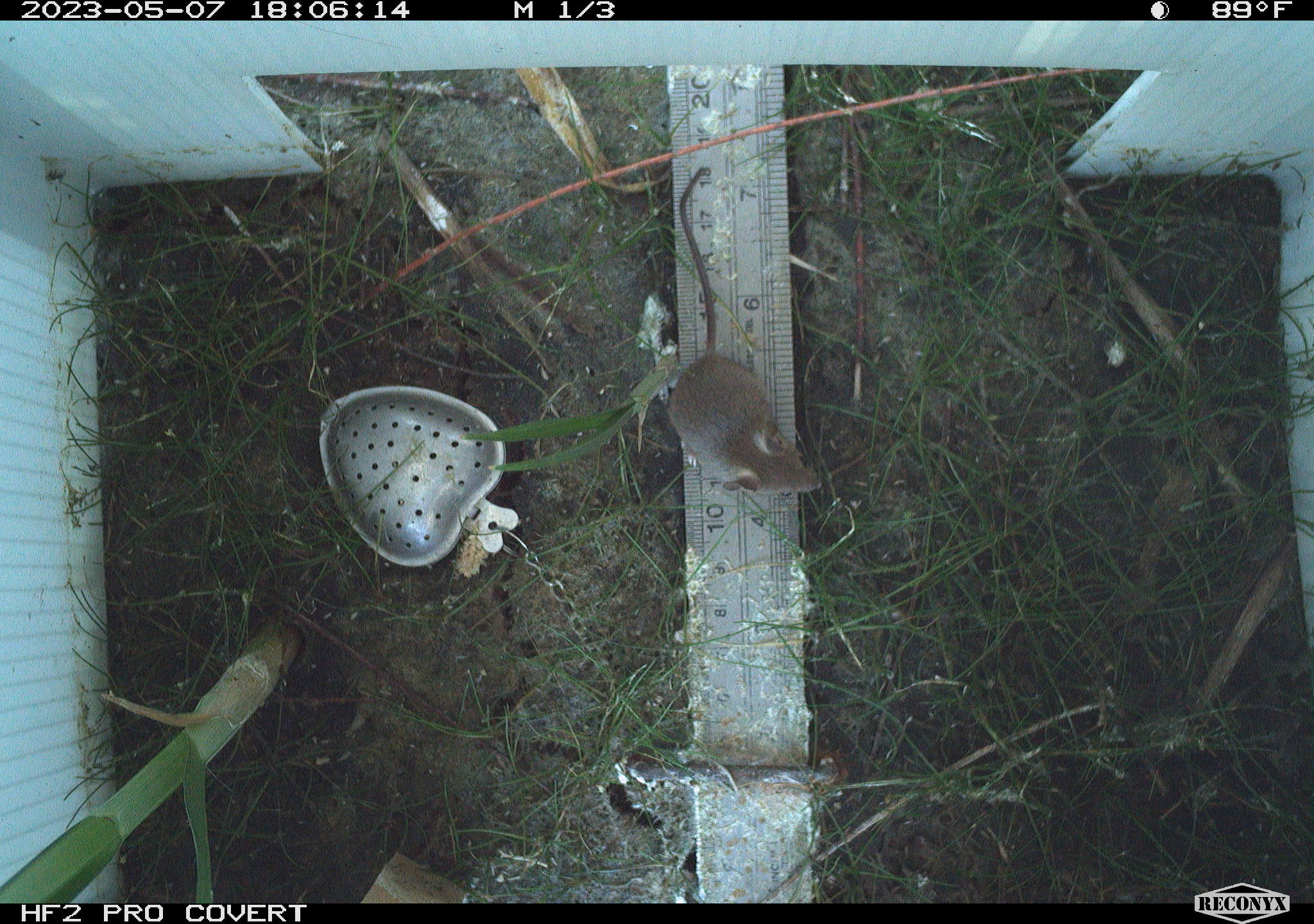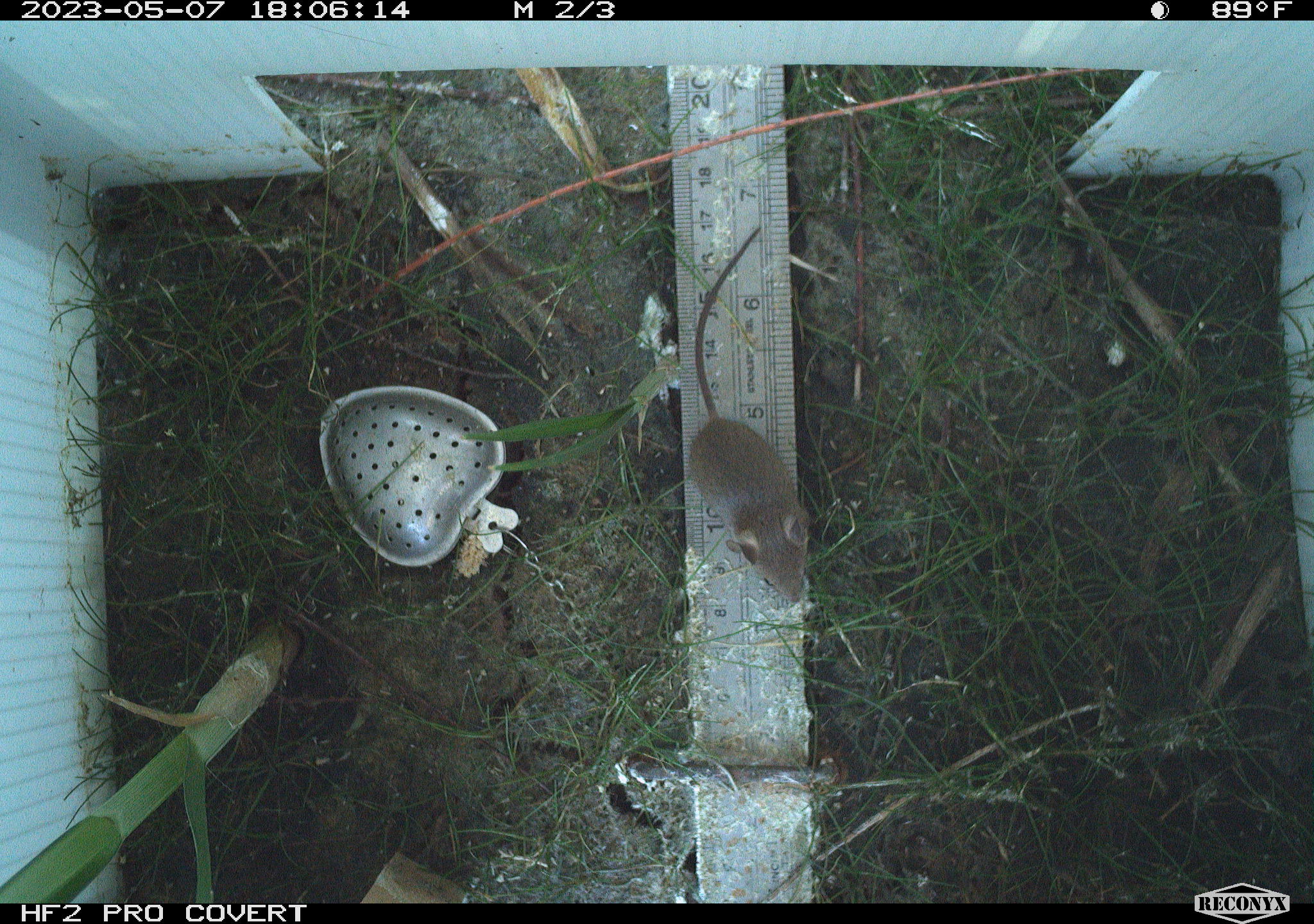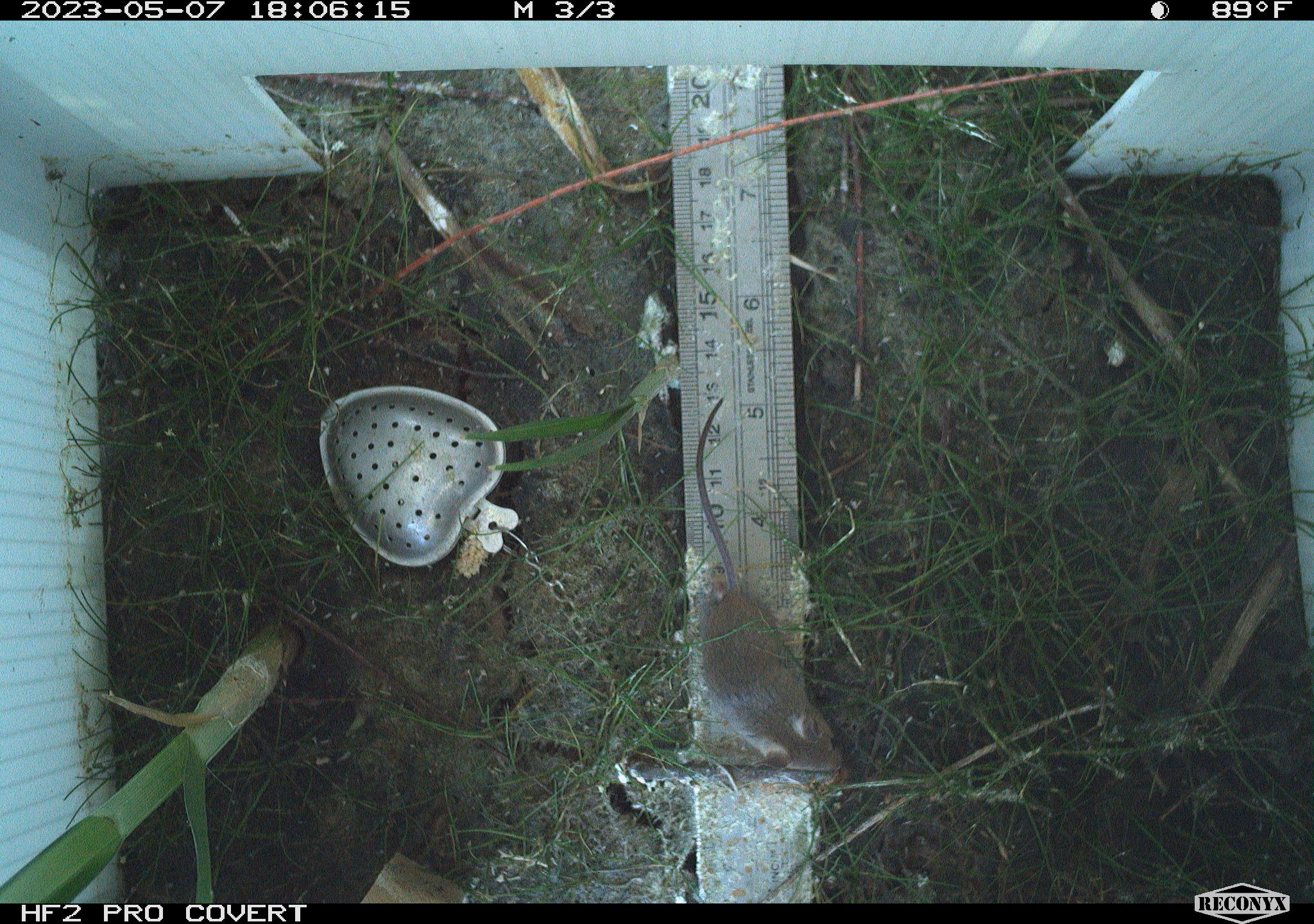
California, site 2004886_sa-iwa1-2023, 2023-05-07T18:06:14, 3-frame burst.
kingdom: Animalia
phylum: Chordata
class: Mammalia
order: Rodentia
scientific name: Rodentia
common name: mouse species